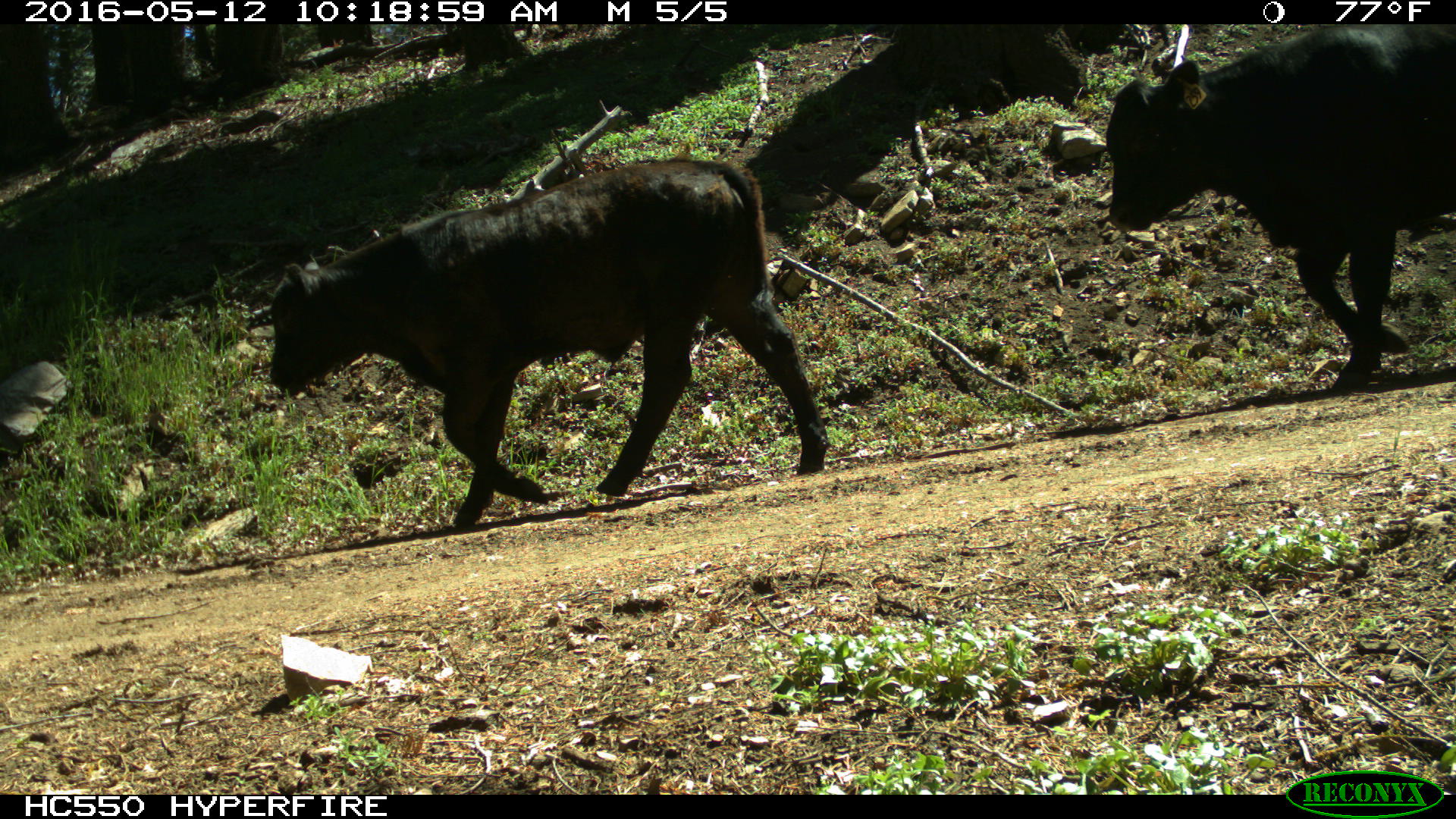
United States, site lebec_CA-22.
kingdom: Animalia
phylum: Chordata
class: Mammalia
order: Artiodactyla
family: Bovidae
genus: Bos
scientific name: Bos taurus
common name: domestic cow